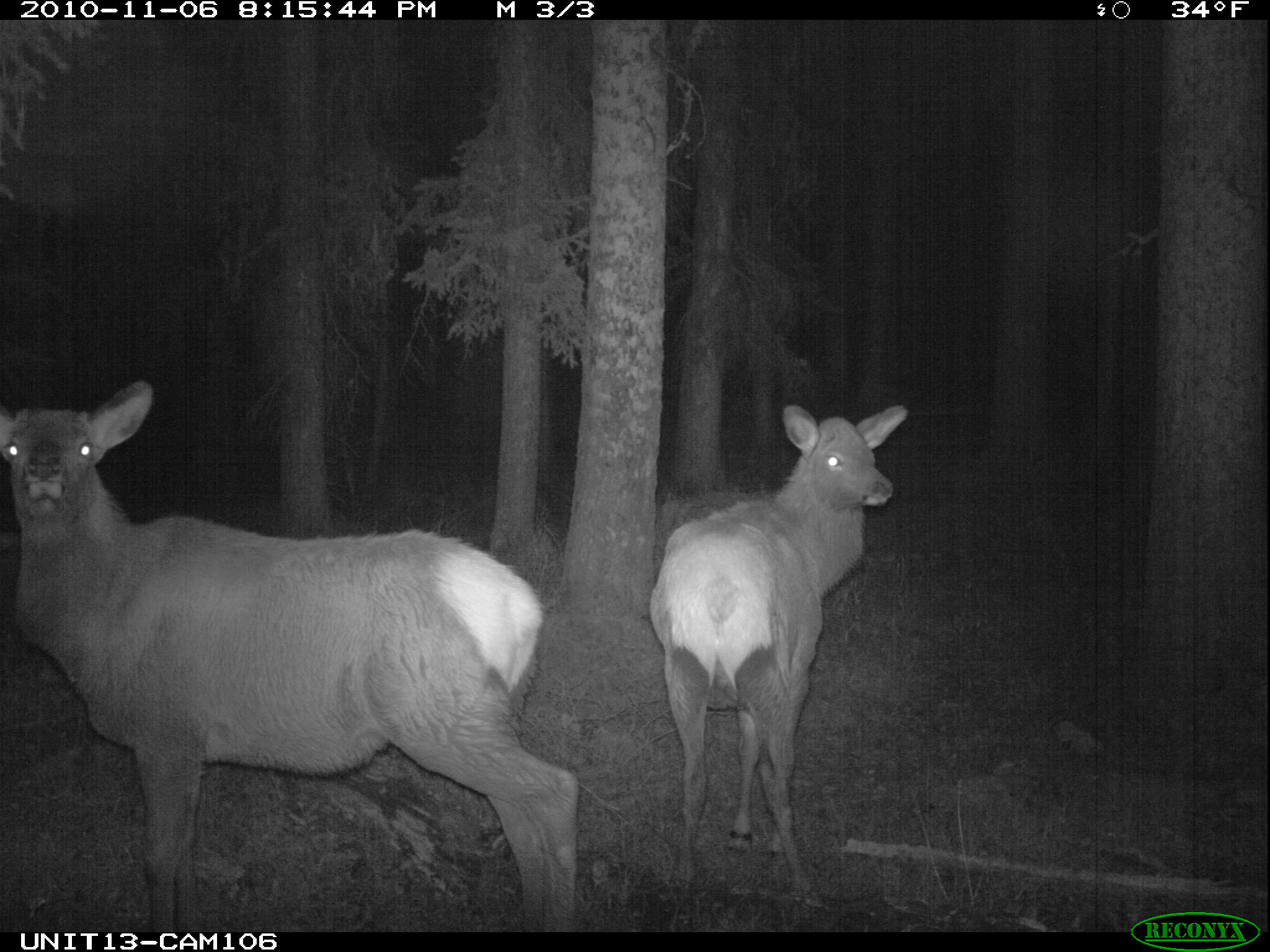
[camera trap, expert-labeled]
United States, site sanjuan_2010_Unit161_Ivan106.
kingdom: Animalia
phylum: Chordata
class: Mammalia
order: Artiodactyla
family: Cervidae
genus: Cervus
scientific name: Cervus elaphus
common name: red deer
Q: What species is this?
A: Cervus elaphus (red deer).